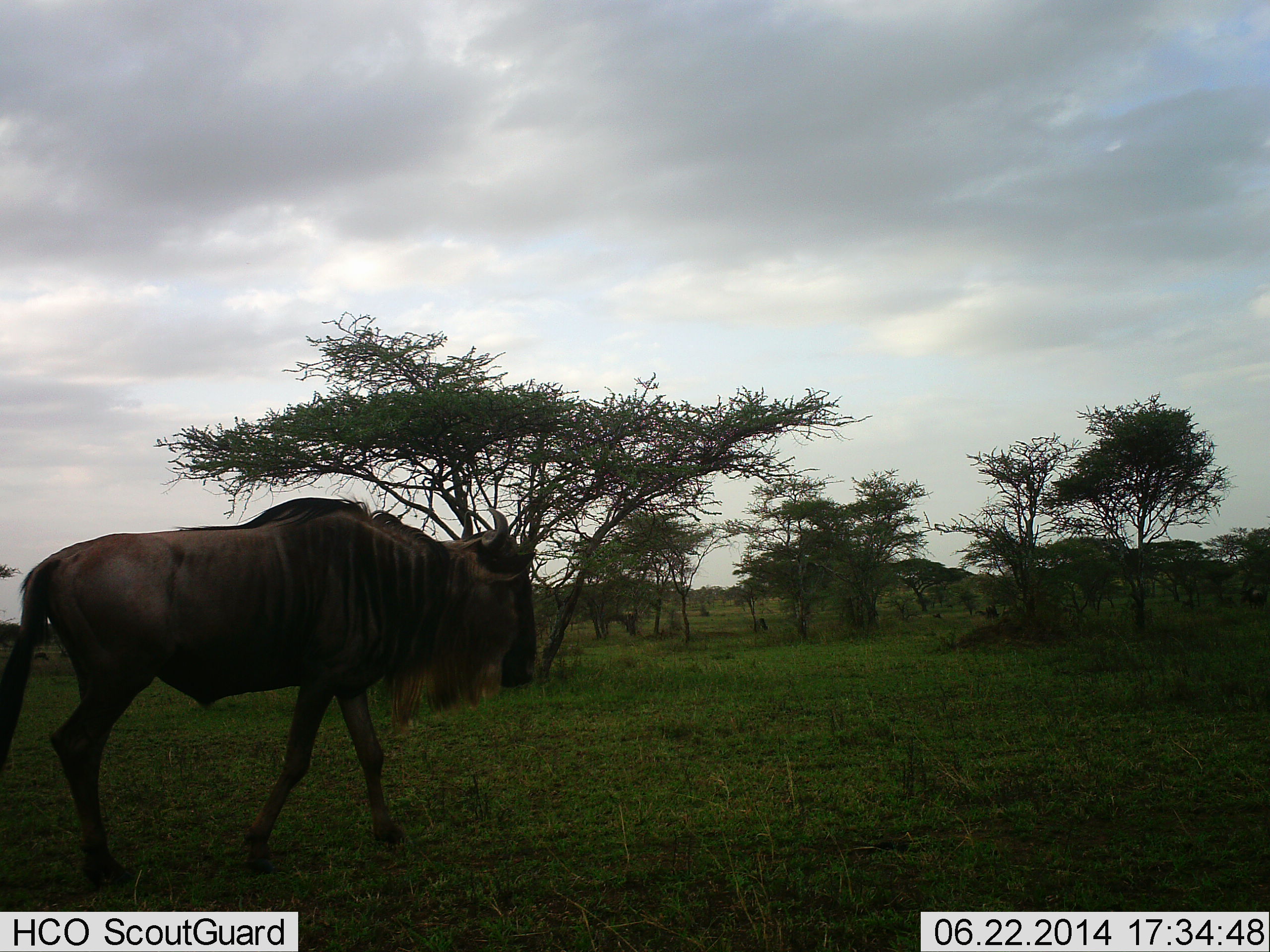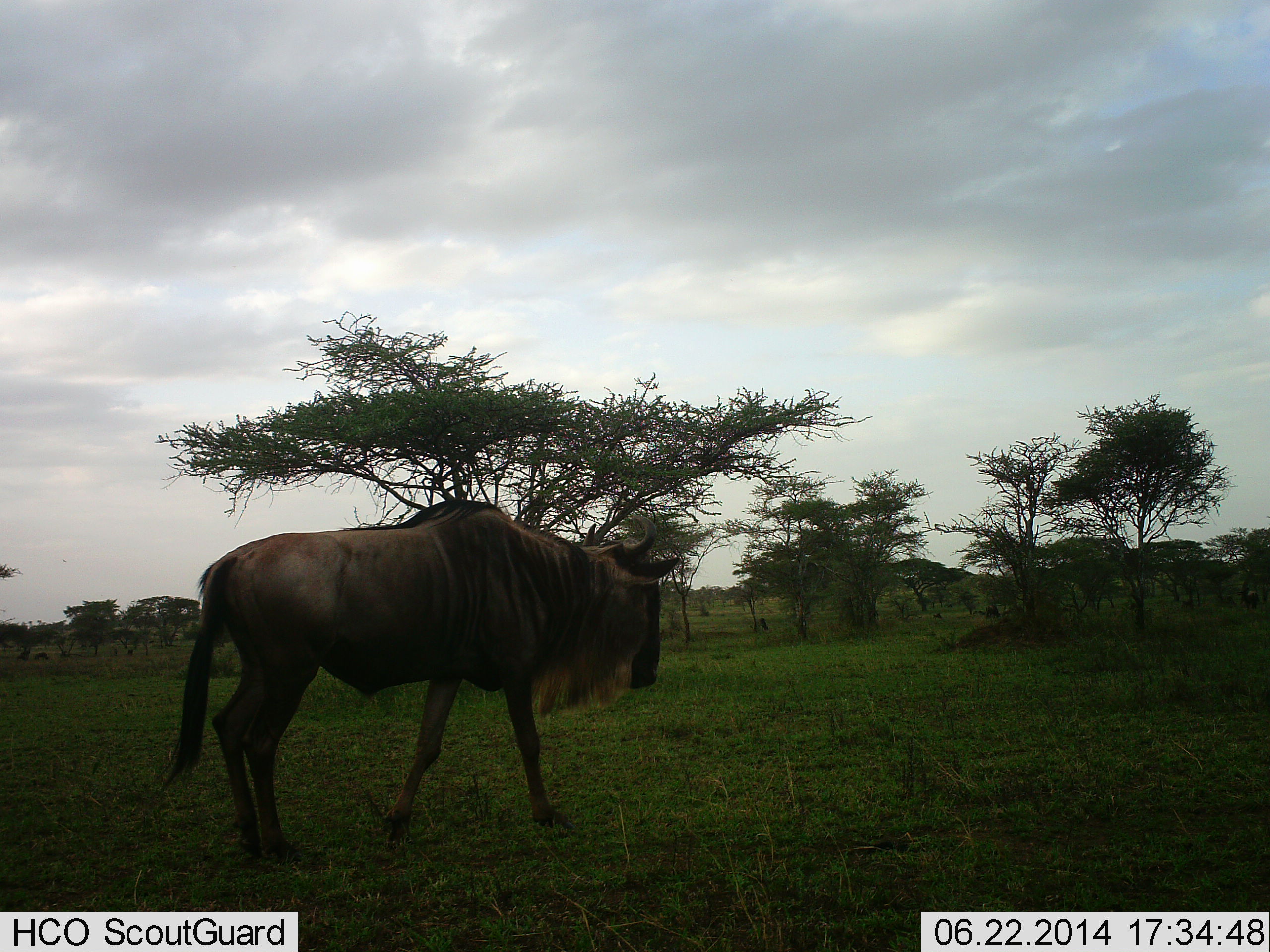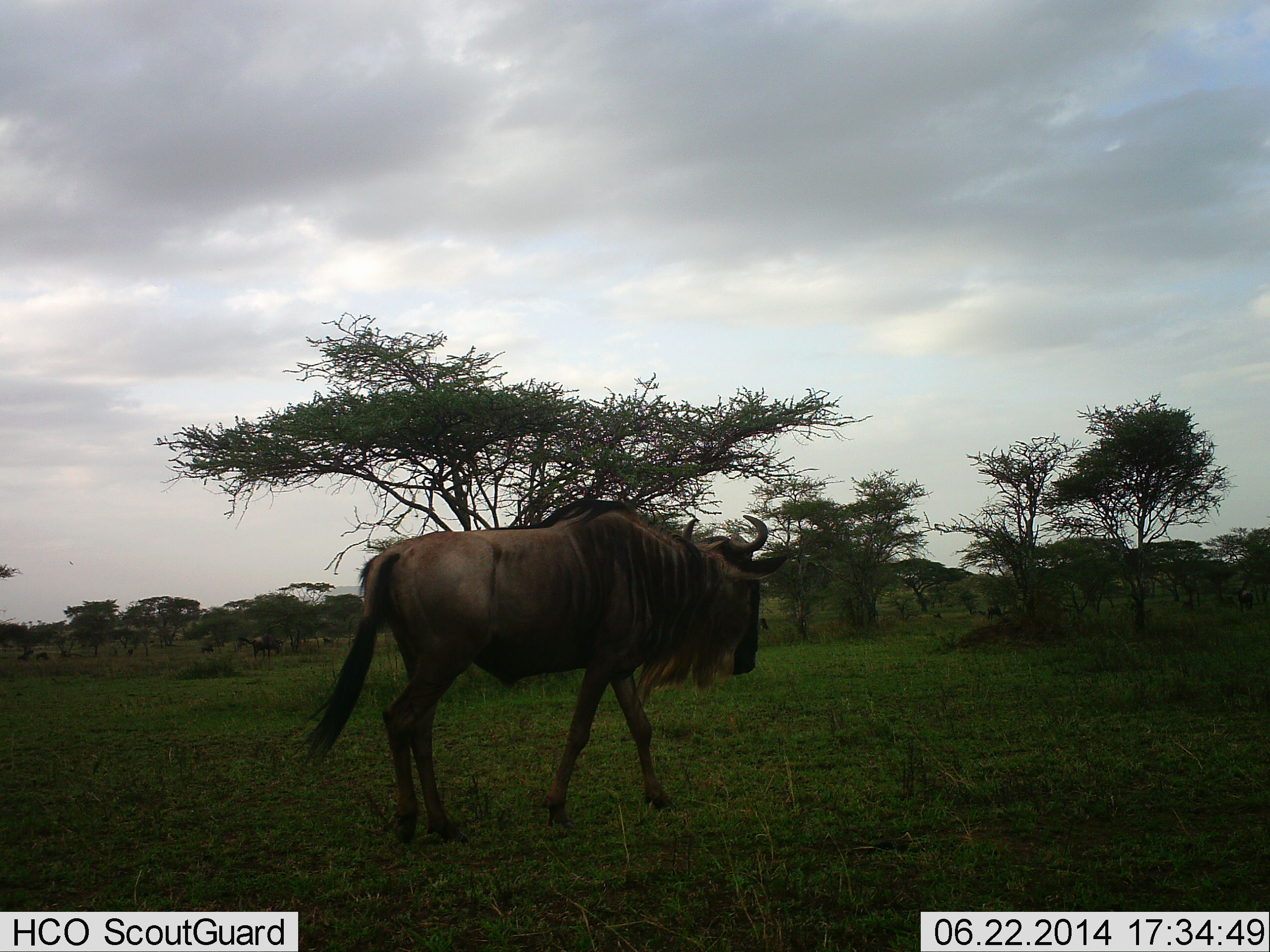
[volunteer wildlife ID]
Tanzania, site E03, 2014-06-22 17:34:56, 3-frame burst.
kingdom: Animalia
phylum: Chordata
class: Mammalia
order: Artiodactyla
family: Bovidae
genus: Connochaetes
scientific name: Connochaetes taurinus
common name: blue wildebeest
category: wildebeest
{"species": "wildebeest (blue wildebeest) (Connochaetes taurinus)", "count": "1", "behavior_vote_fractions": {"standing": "20%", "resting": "10%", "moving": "90%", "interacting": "0%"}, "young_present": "0%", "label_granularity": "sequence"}